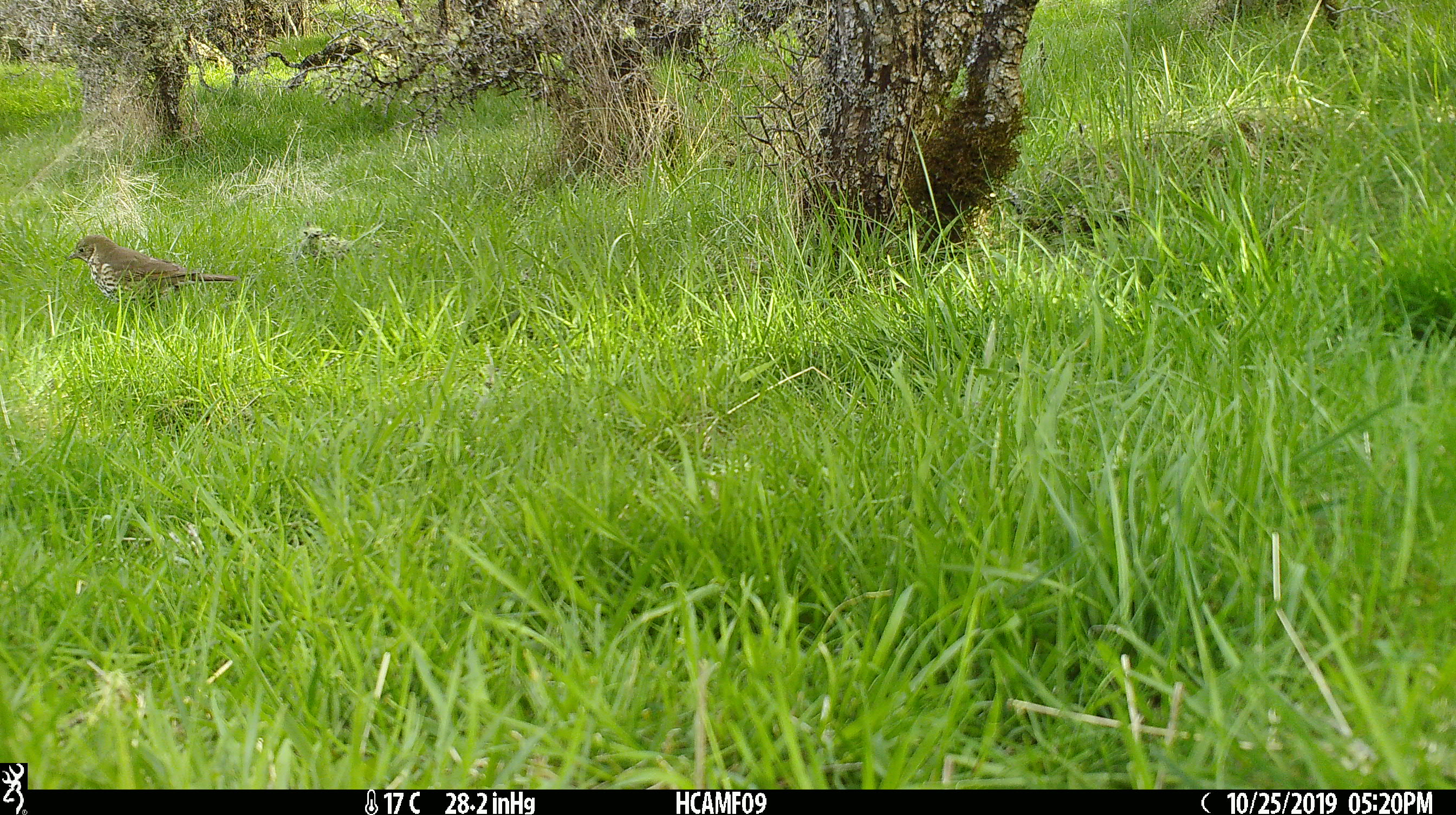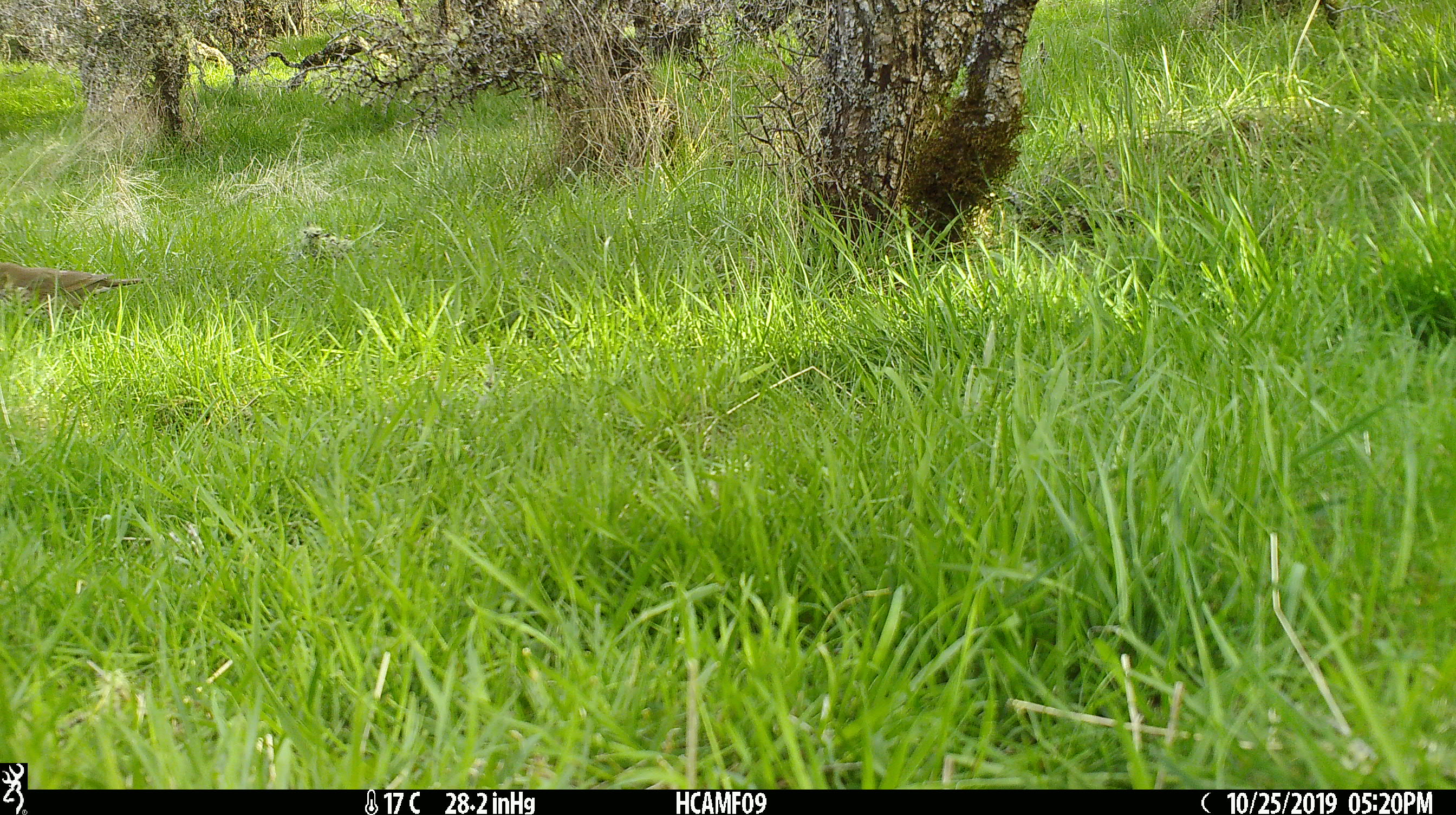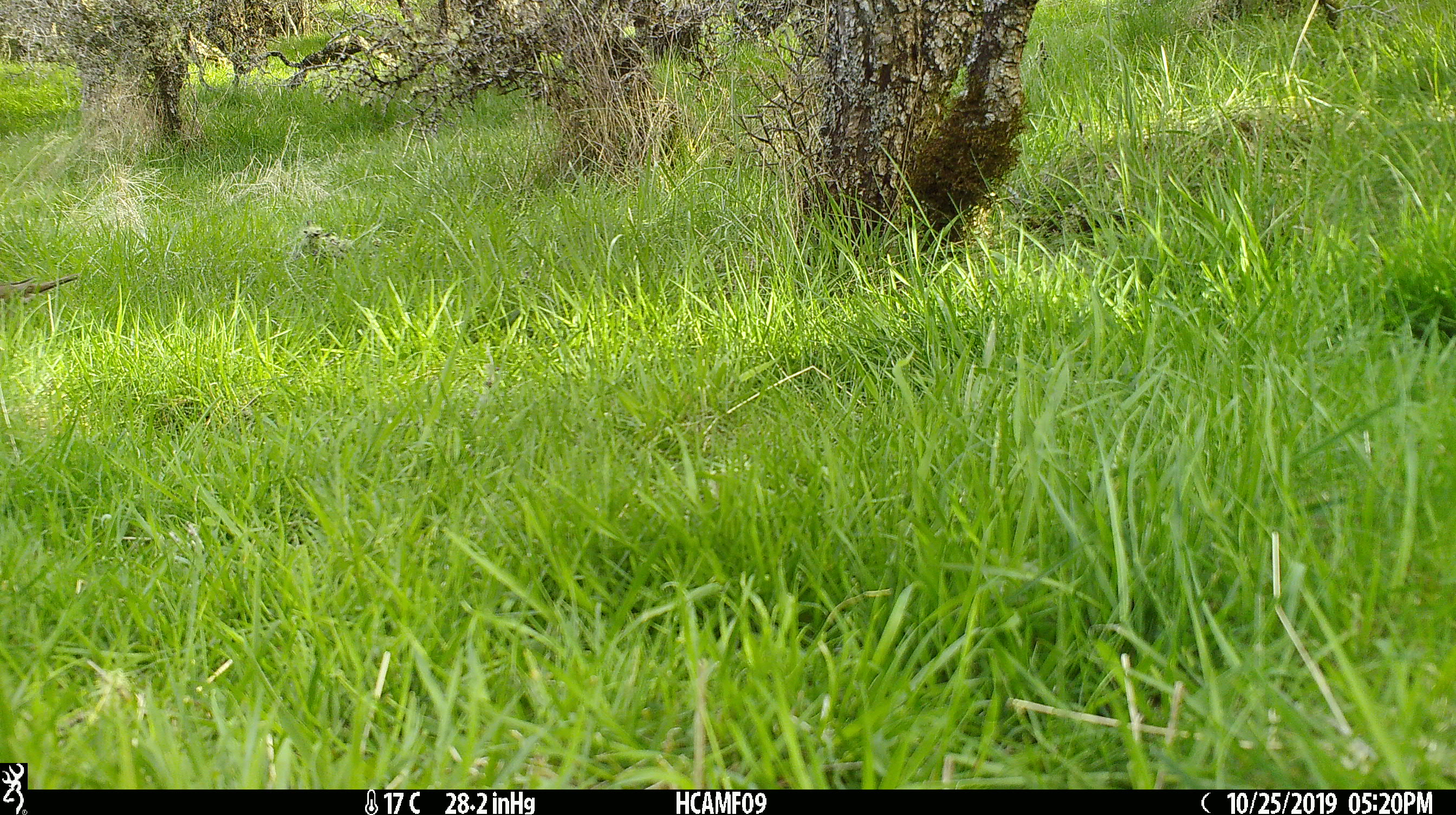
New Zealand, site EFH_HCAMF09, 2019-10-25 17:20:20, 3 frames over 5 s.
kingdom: Animalia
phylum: Chordata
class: Aves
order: Passeriformes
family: Turdidae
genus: Turdus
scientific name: Turdus philomelos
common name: song thrush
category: thrush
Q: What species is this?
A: Thrush (song thrush) (Turdus philomelos).